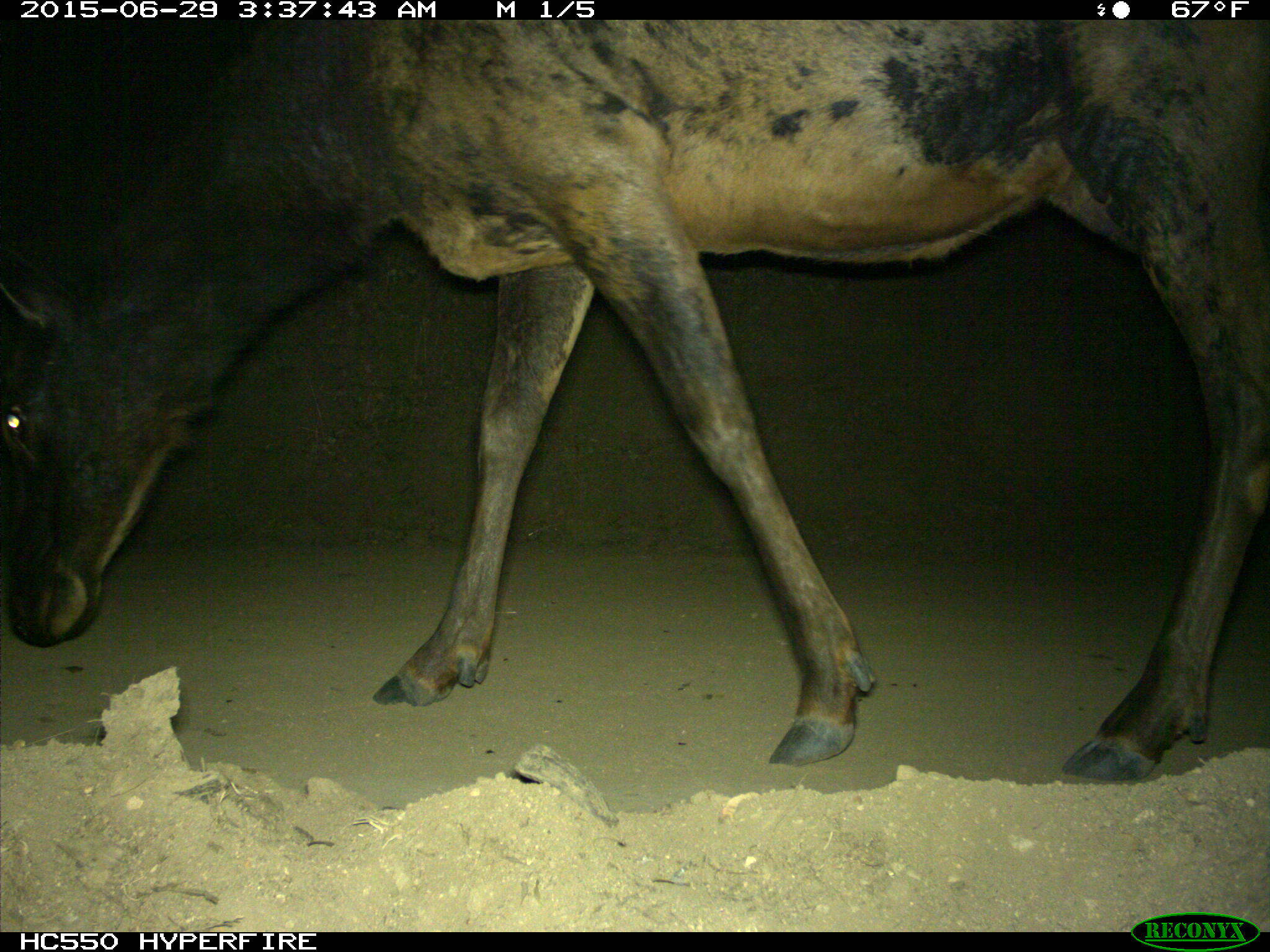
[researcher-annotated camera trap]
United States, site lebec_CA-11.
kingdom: Animalia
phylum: Chordata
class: Mammalia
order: Artiodactyla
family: Cervidae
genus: Cervus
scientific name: Cervus canadensis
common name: elk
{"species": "Cervus canadensis (elk)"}